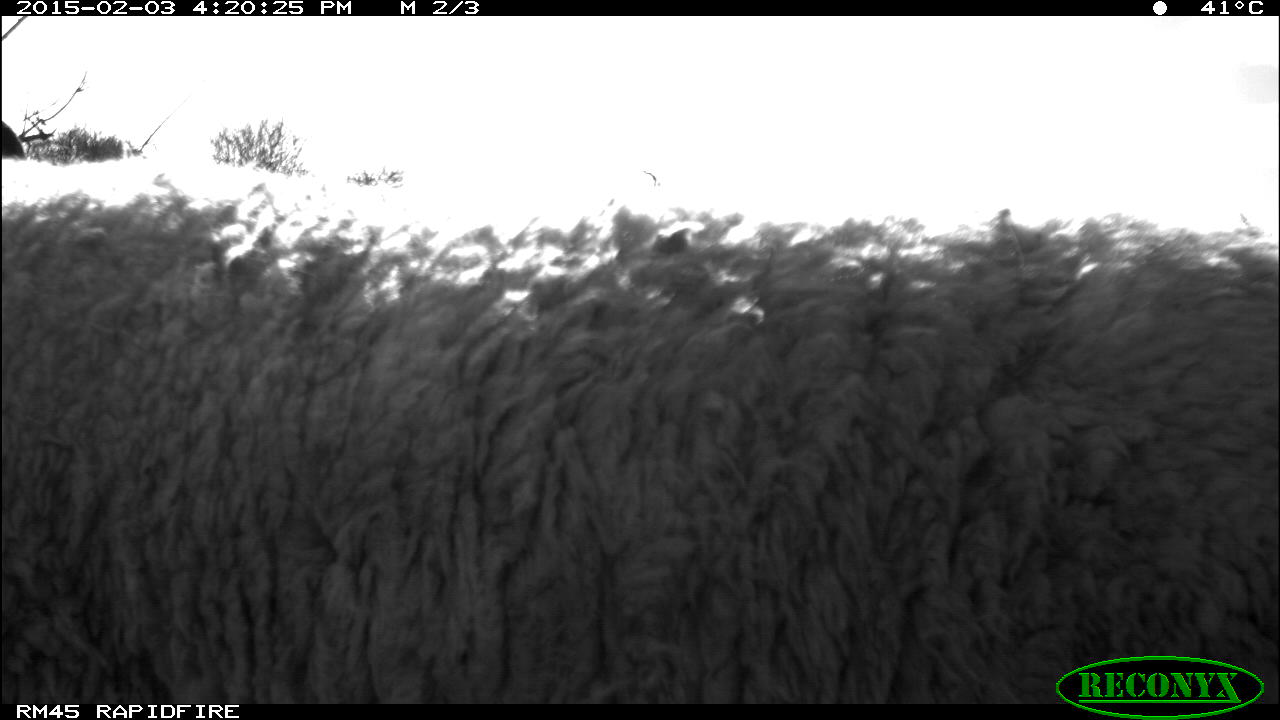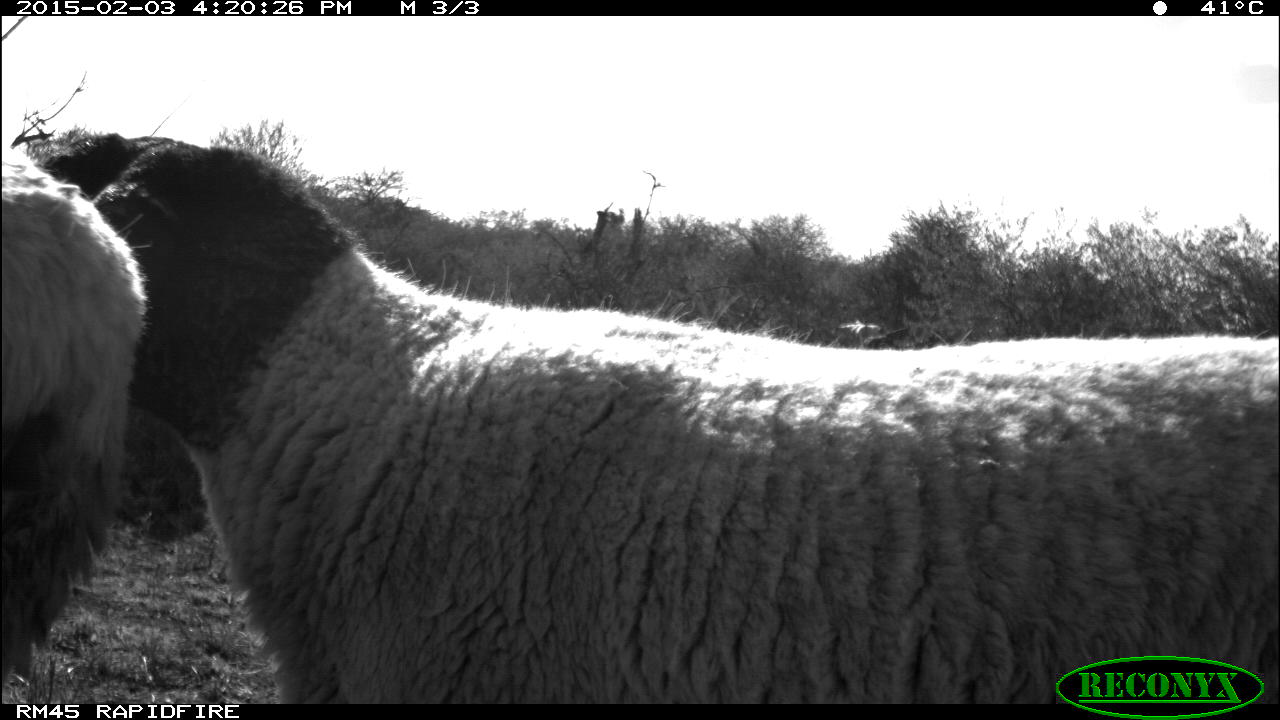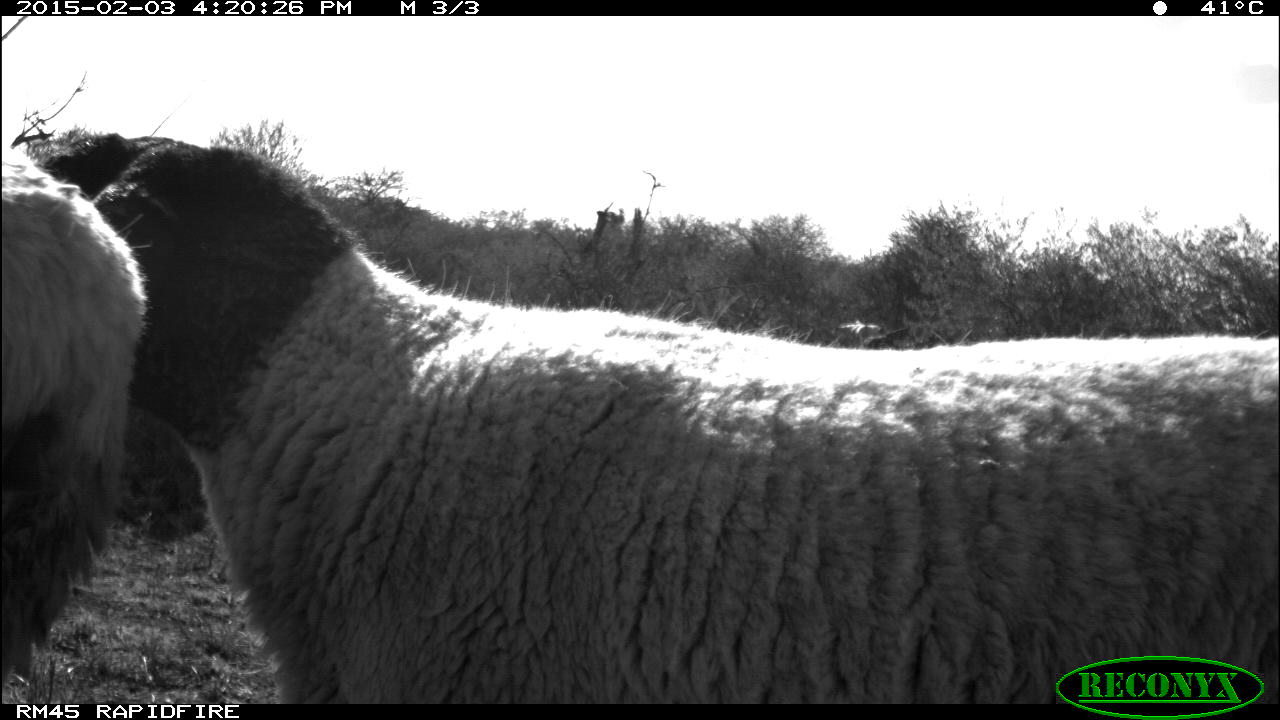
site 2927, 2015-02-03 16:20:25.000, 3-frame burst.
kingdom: Animalia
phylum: Chordata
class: Mammalia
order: Artiodactyla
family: Bovidae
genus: Bos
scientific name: Bos taurus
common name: domestic cattle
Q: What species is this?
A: Bos taurus (domestic cattle).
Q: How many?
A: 3.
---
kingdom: Animalia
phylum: Chordata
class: Mammalia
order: Artiodactyla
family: Bovidae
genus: Ovis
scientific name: Ovis aries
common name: domestic sheep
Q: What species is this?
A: Ovis aries (domestic sheep).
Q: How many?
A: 19.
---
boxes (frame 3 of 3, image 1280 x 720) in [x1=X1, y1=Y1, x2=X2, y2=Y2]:
bos taurus: [x1=89, y1=142, x2=1277, y2=709]; [x1=0, y1=130, x2=174, y2=689]